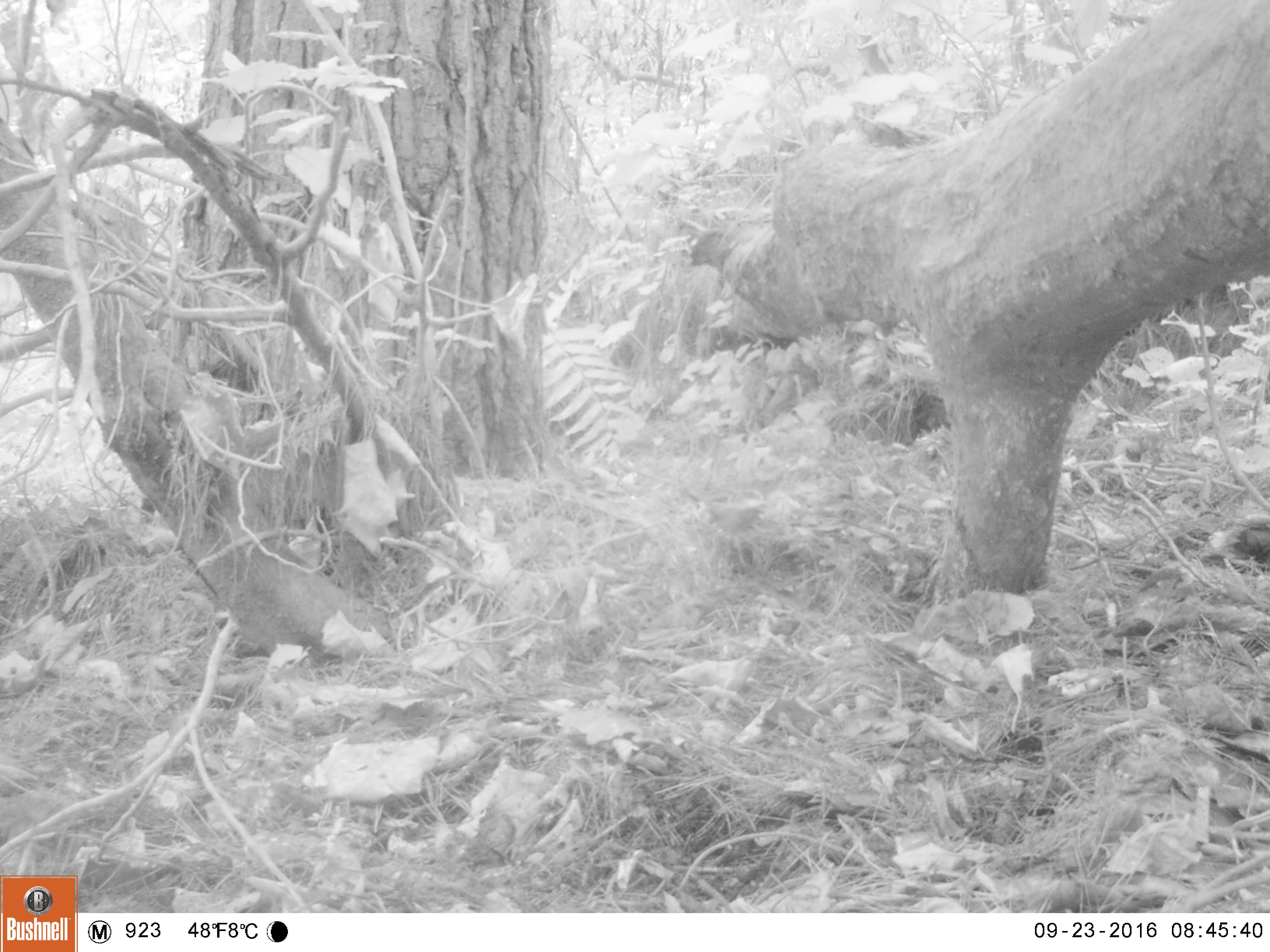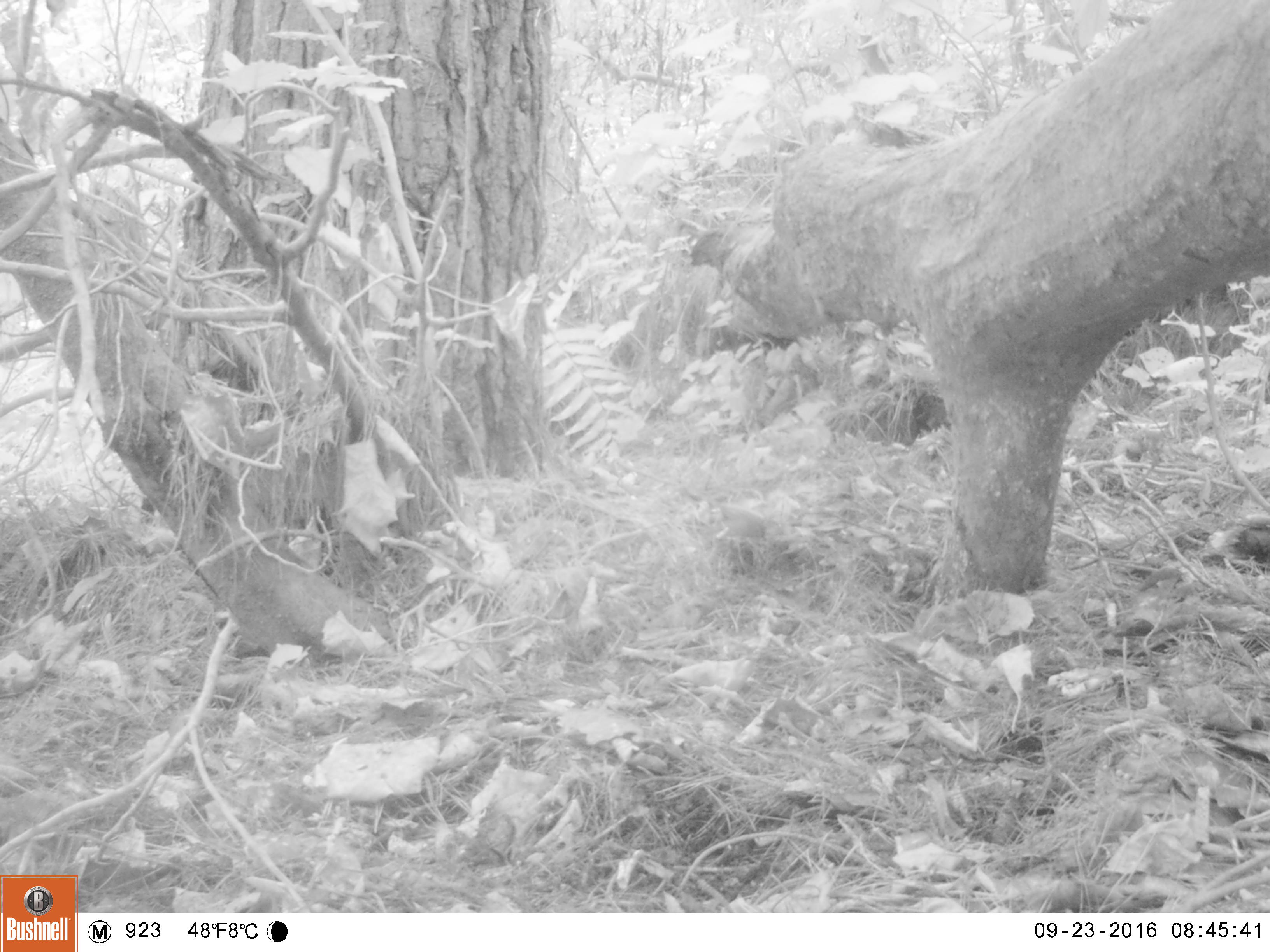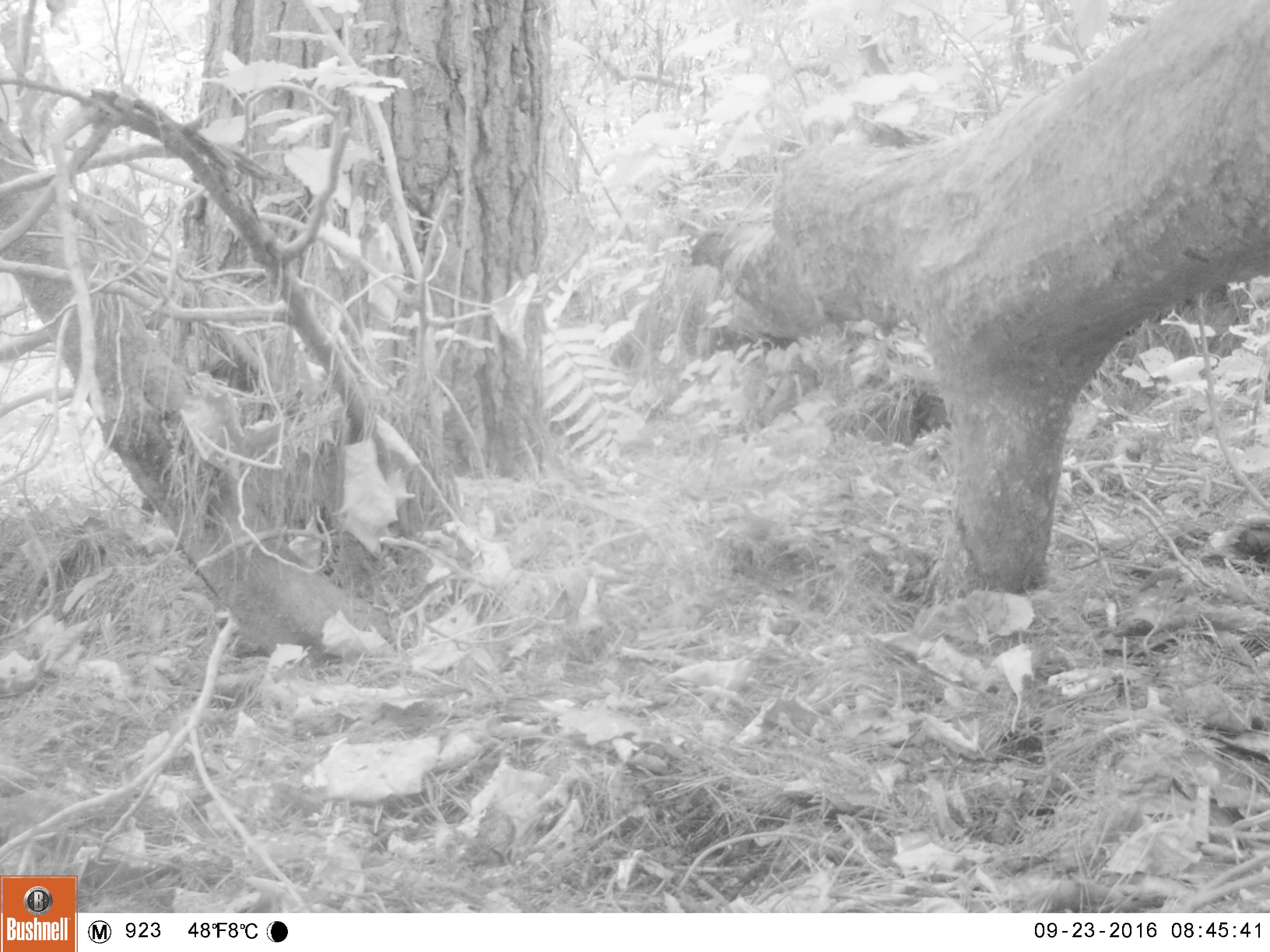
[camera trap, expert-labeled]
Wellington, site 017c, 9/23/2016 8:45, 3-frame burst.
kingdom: Animalia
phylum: Chordata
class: Aves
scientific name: Aves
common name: bird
Bird (Aves).